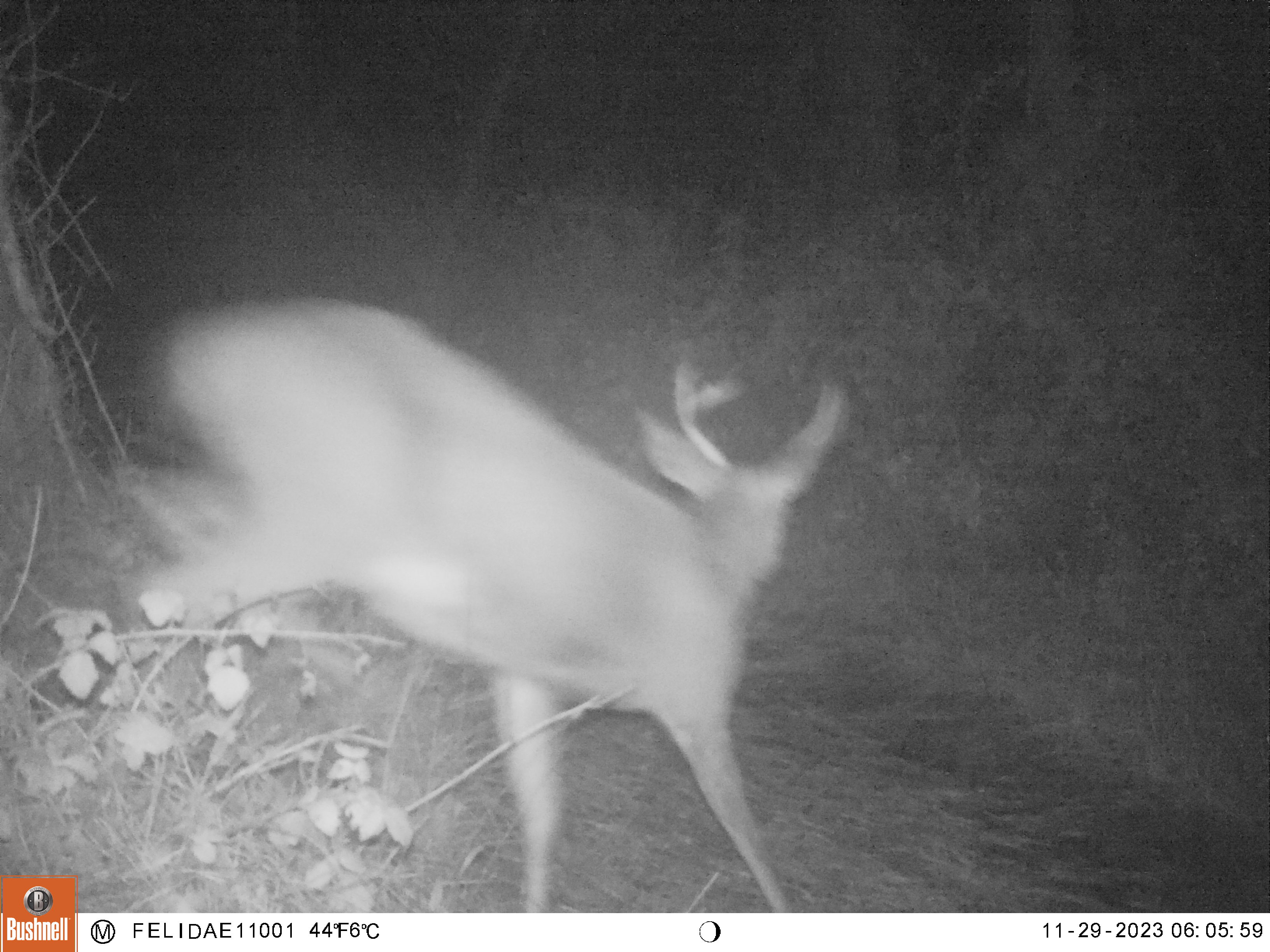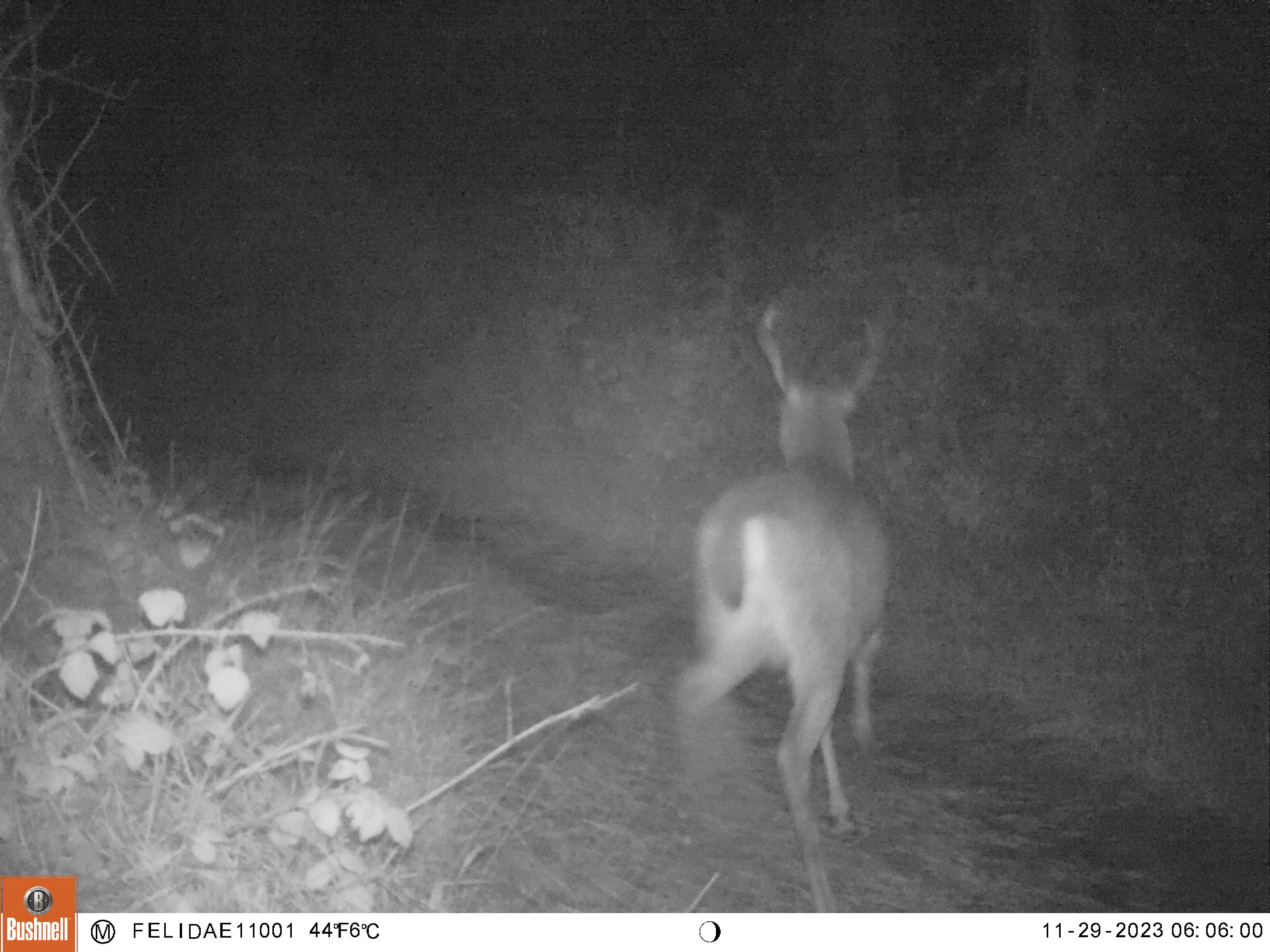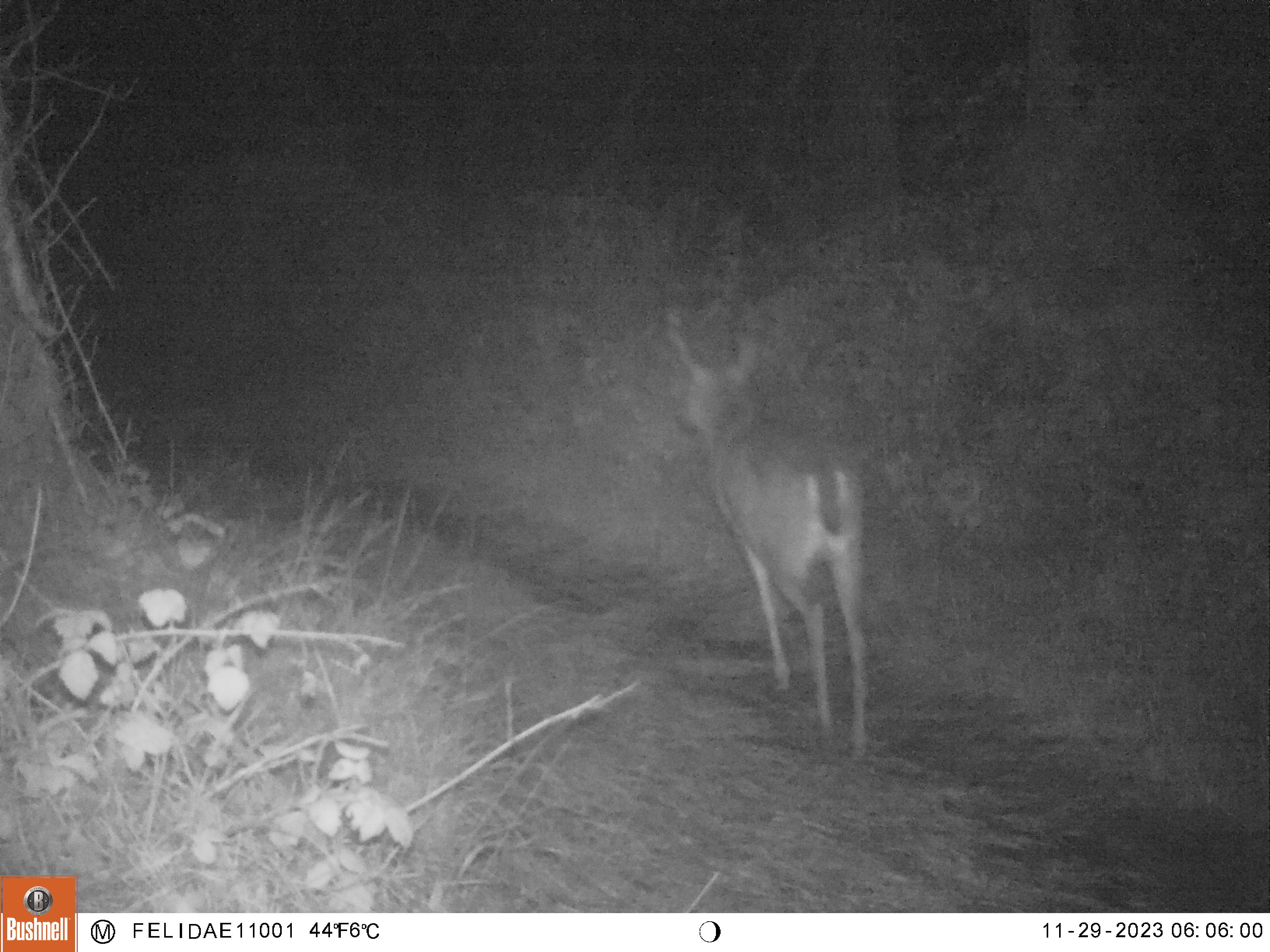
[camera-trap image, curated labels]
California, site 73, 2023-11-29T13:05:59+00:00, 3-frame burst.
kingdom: Animalia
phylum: Chordata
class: Mammalia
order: Artiodactyla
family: Cervidae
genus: Odocoileus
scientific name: Odocoileus hemionus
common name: mule deer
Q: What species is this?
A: Mule deer (Odocoileus hemionus).